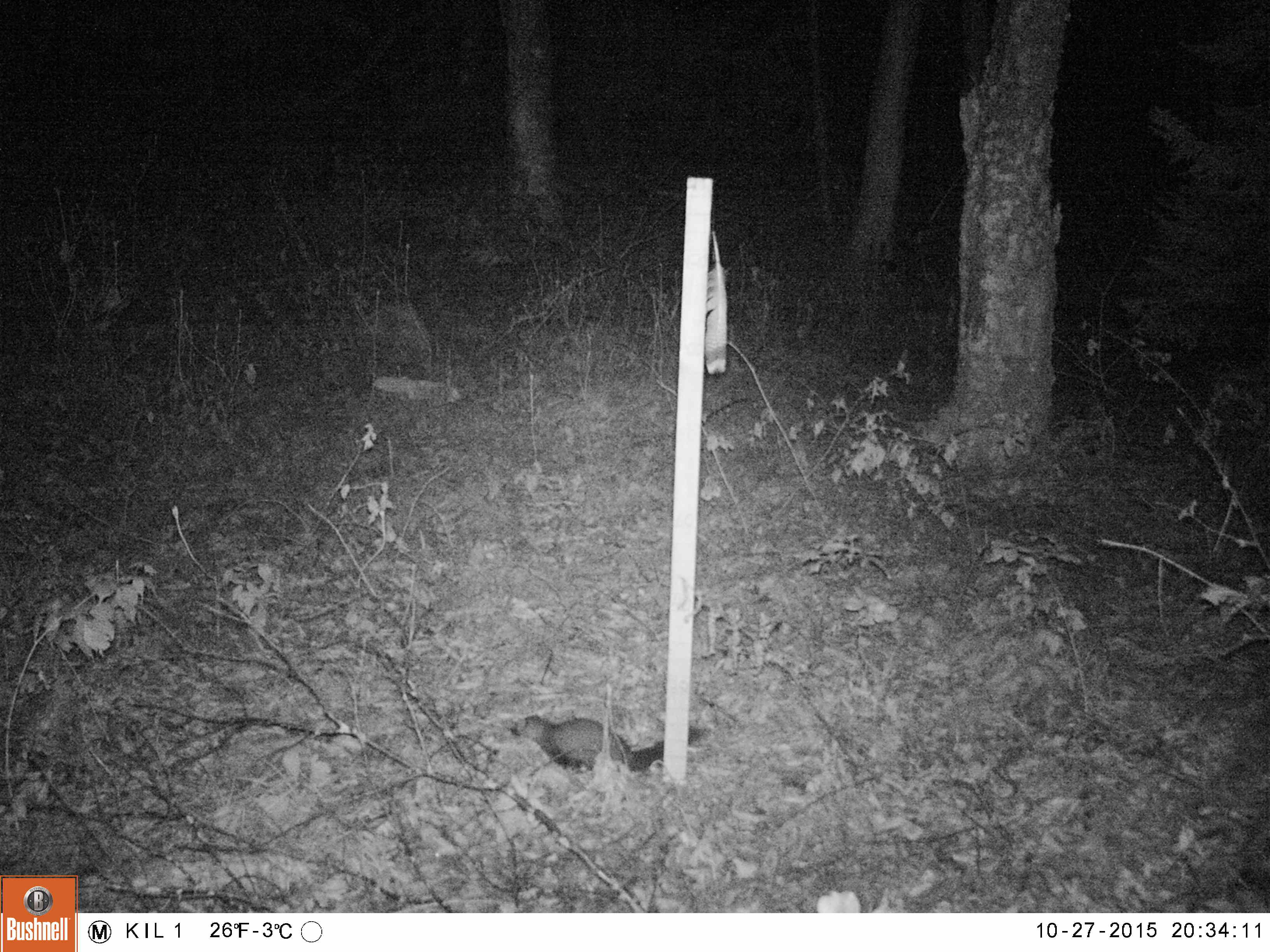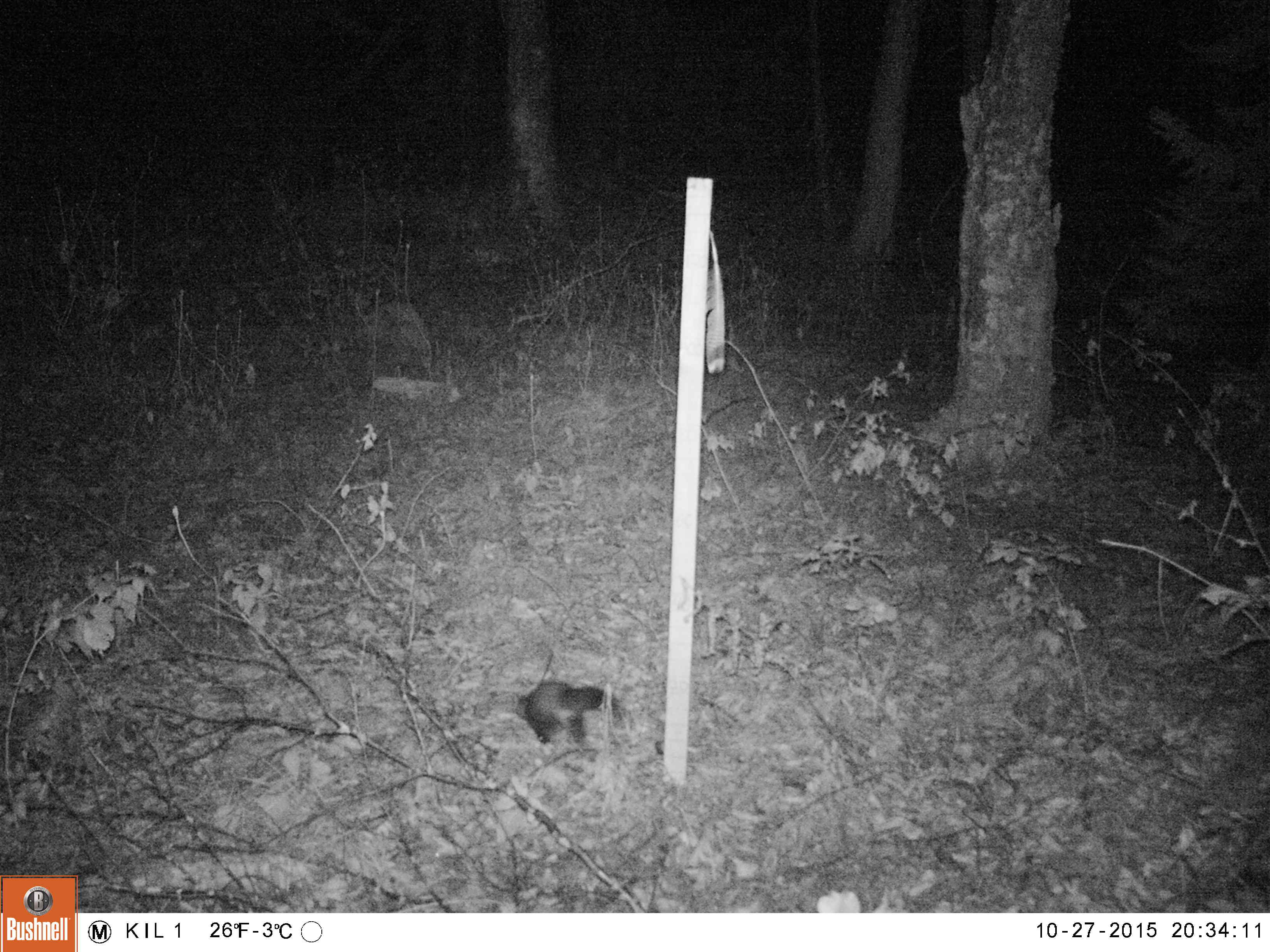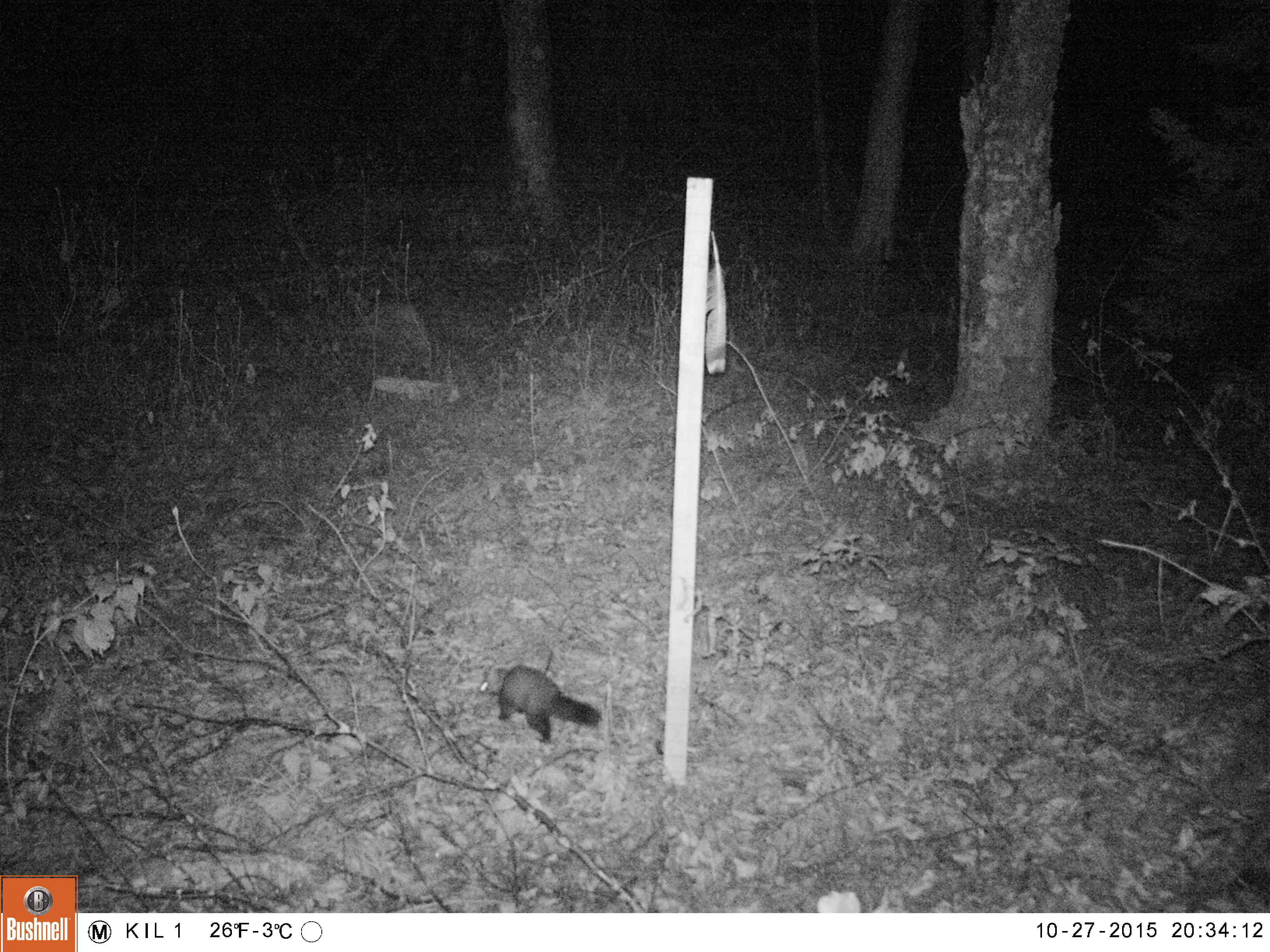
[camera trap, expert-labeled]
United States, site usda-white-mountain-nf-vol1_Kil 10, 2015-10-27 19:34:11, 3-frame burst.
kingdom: Animalia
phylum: Chordata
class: Mammalia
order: Carnivora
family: Mustelidae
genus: Martes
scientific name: Martes americana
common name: american marten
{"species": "american marten (Martes americana)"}